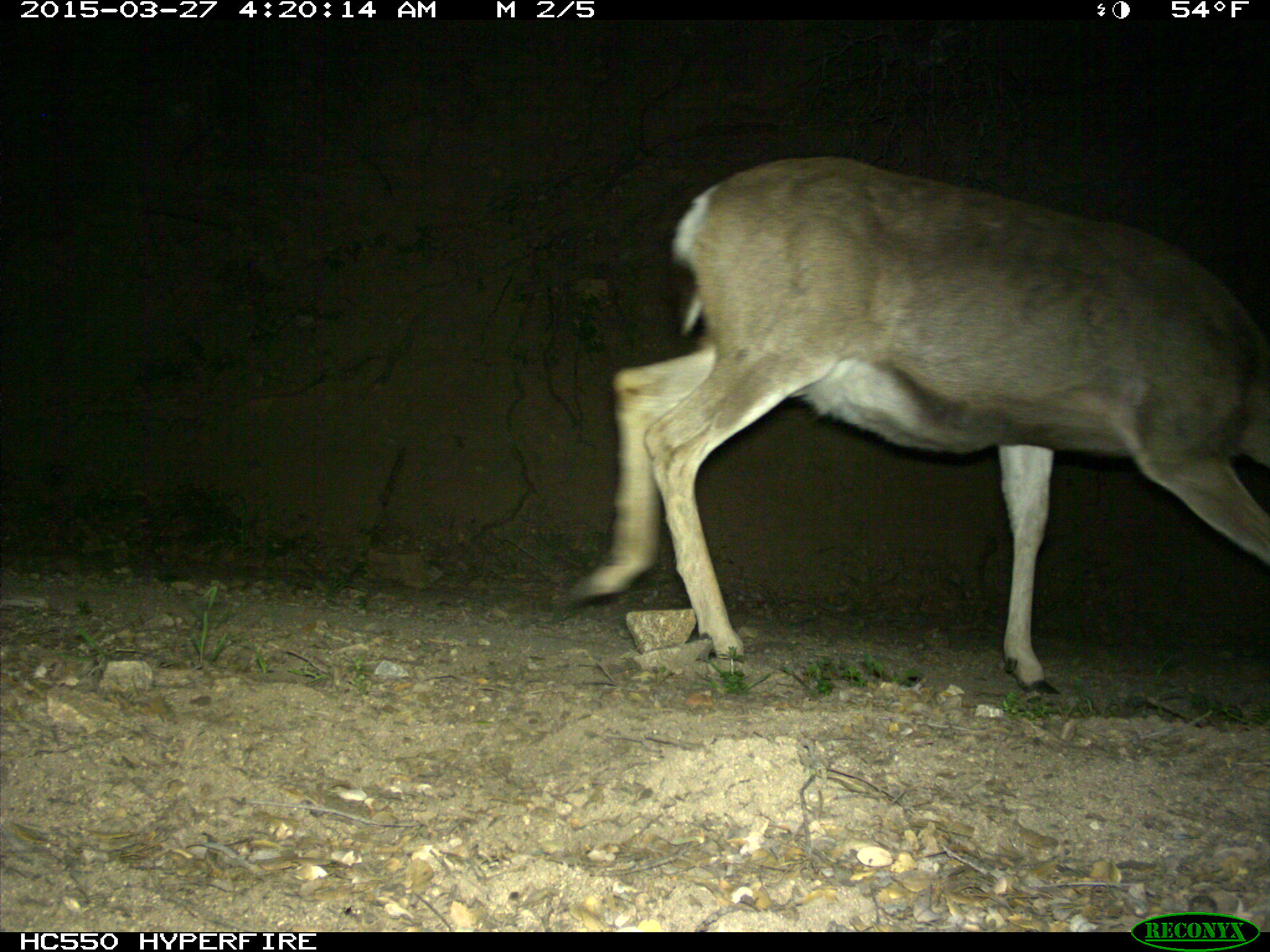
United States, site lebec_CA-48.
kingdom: Animalia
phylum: Chordata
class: Mammalia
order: Artiodactyla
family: Cervidae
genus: Odocoileus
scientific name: Odocoileus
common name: deer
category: unidentified deer